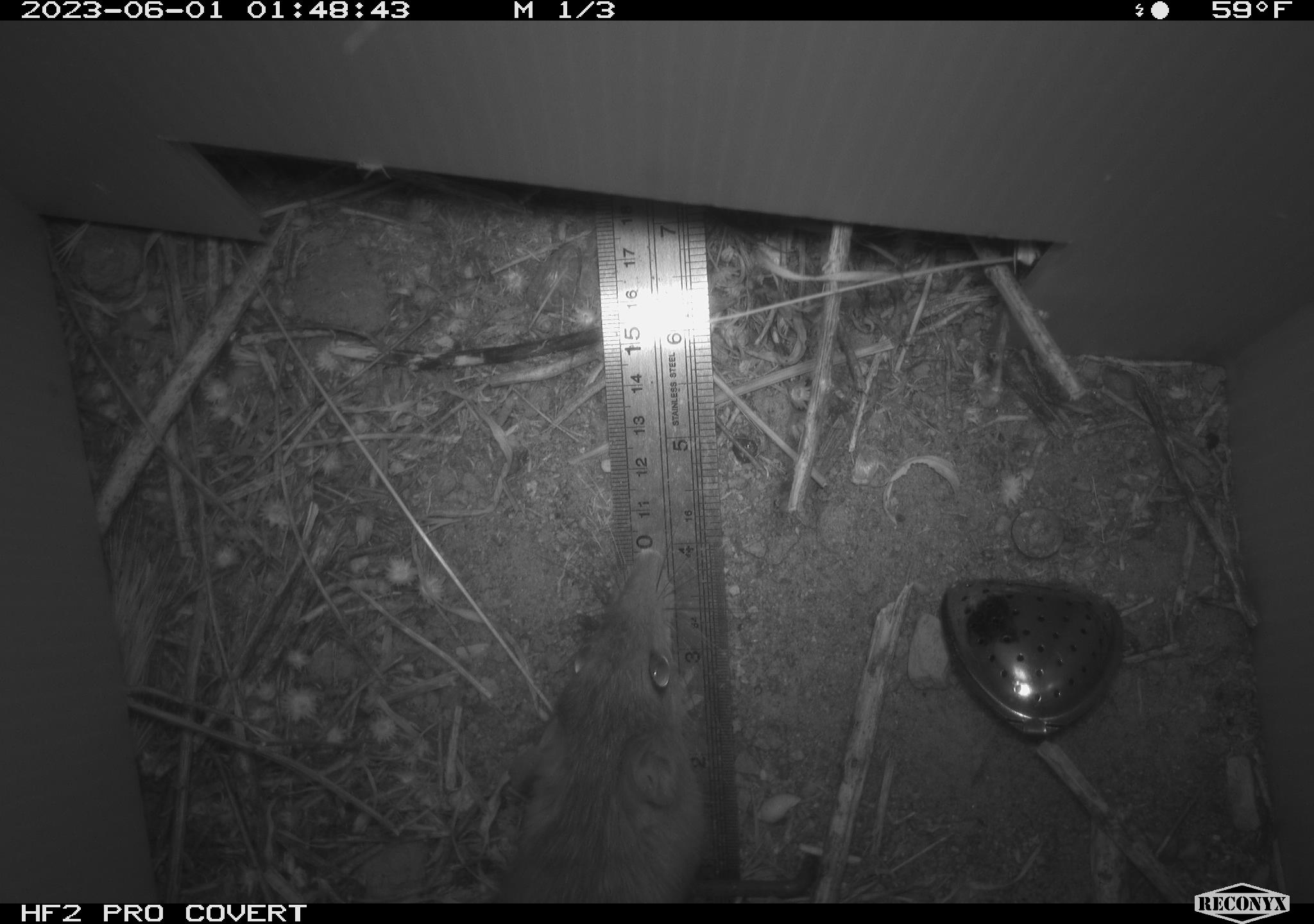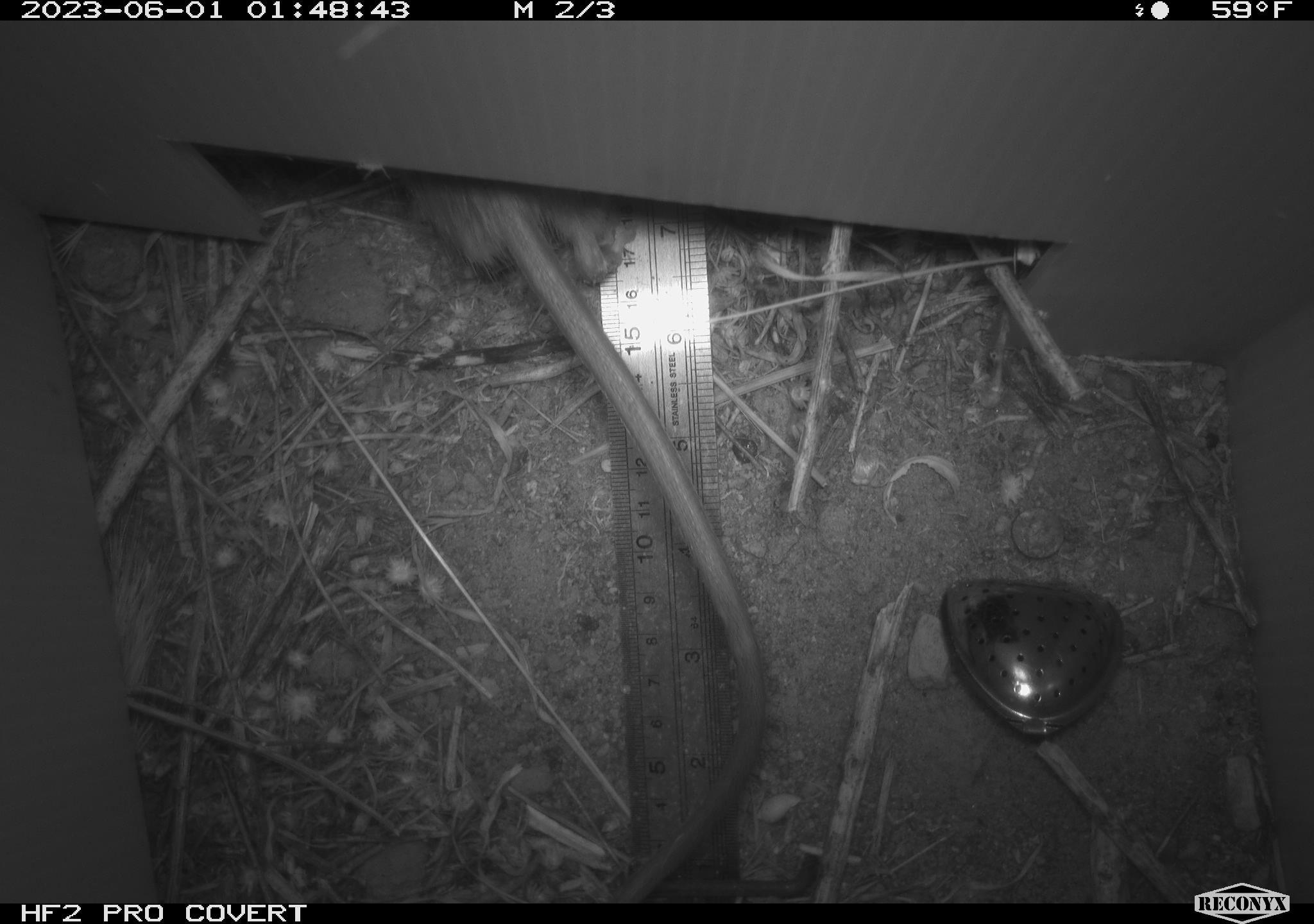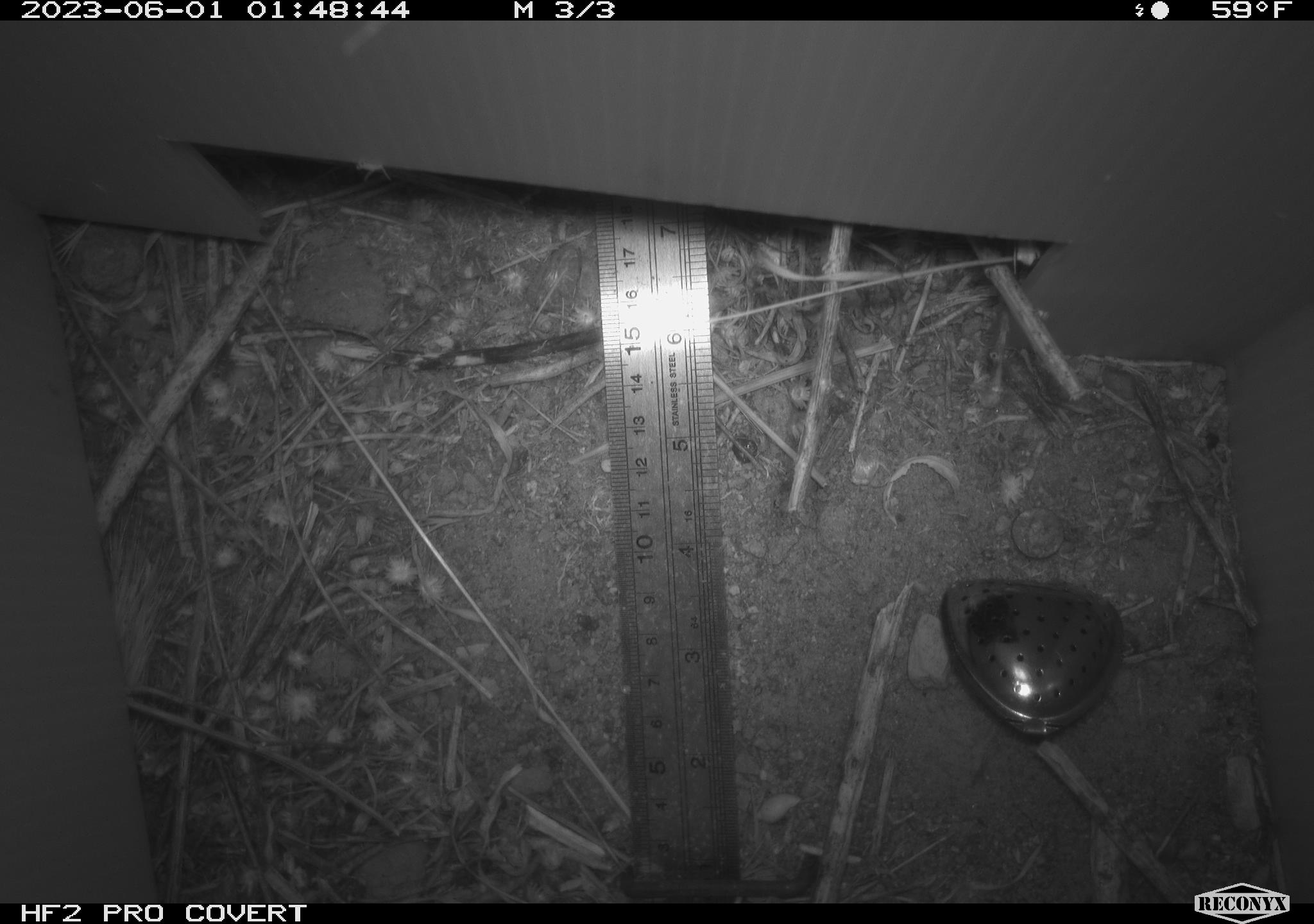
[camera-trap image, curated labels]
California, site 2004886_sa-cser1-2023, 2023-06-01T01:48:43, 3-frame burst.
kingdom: Animalia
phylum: Chordata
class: Mammalia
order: Rodentia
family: Muridae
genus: Rattus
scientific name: Rattus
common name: rat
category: rattus species